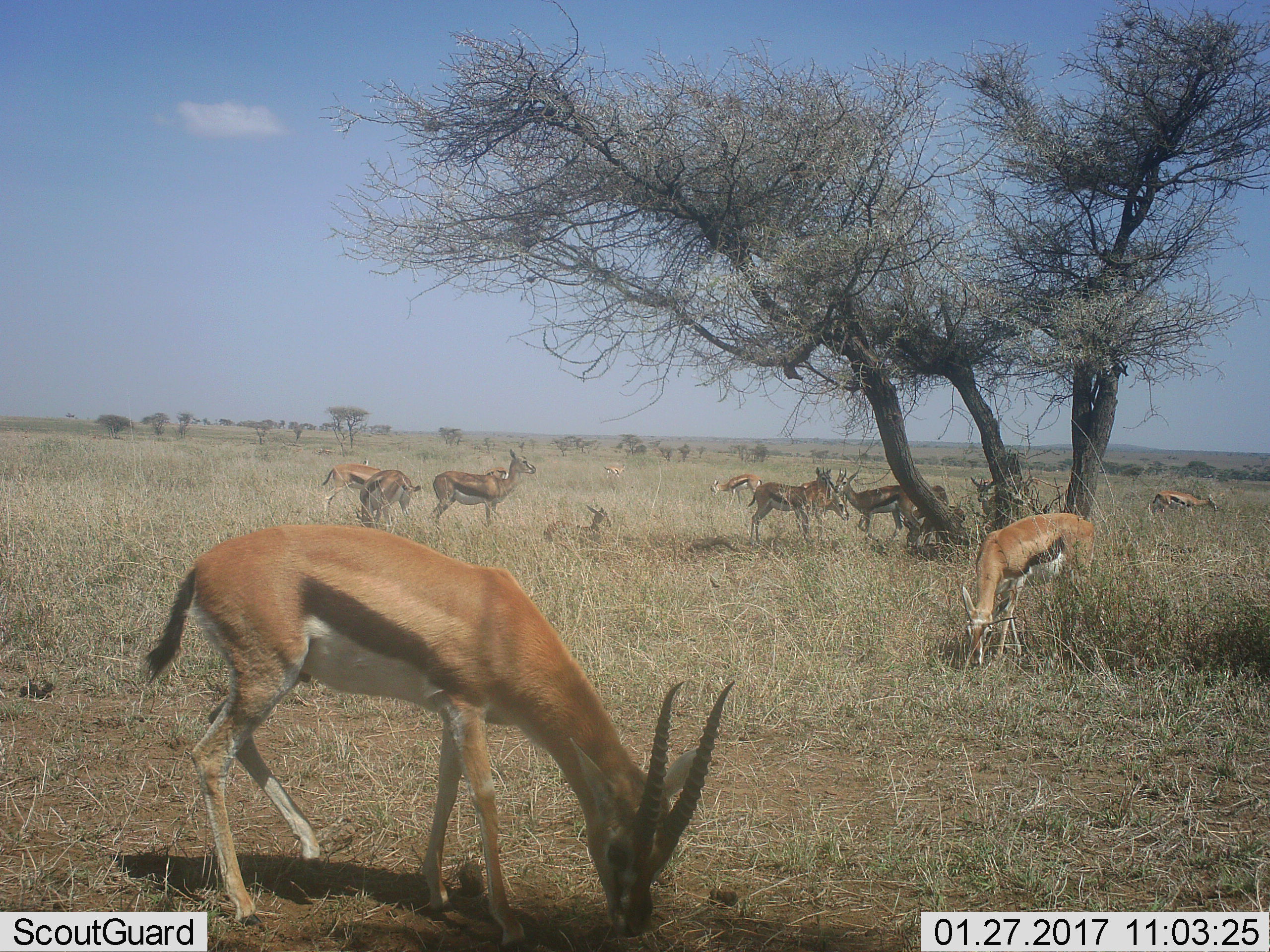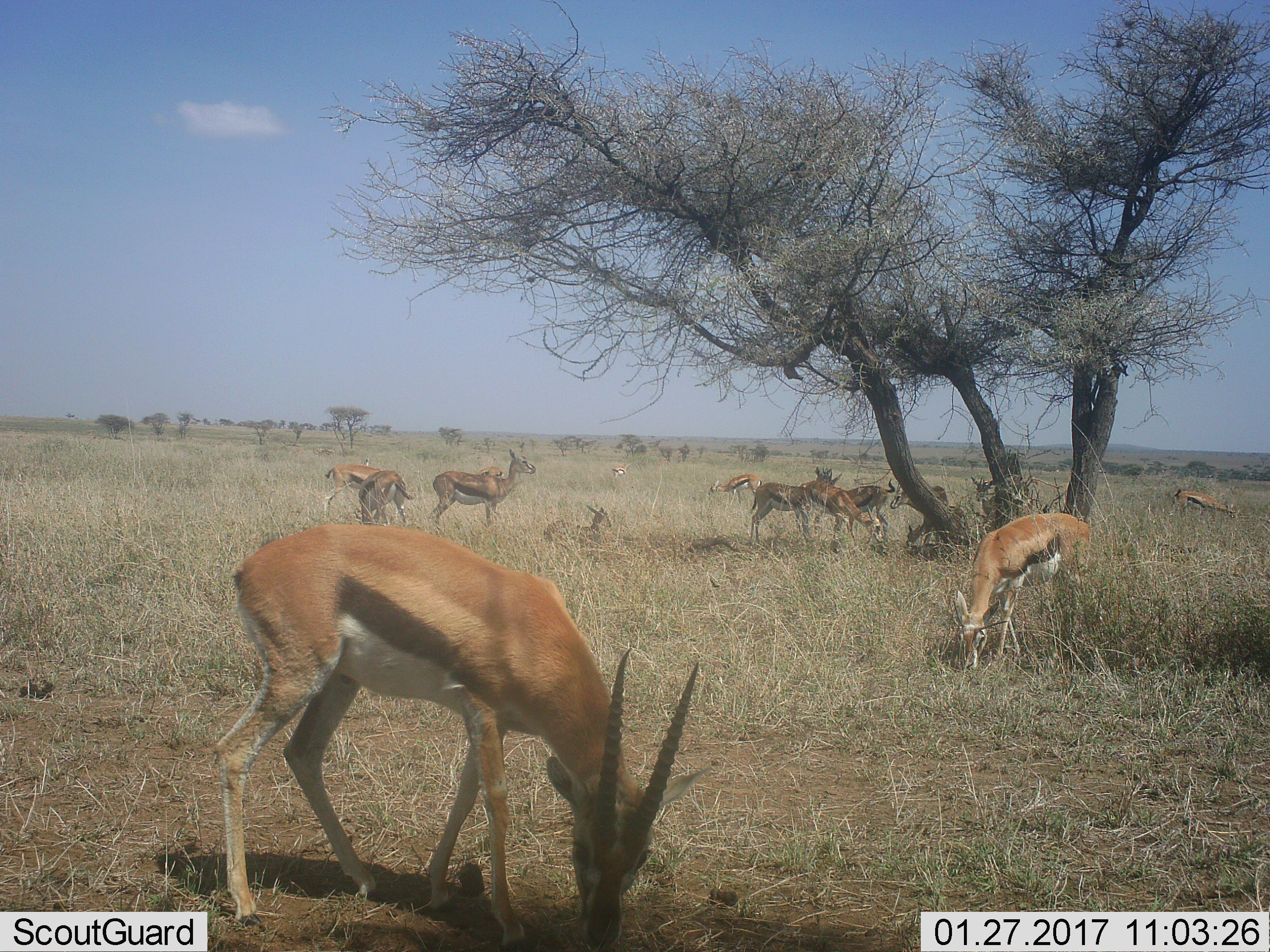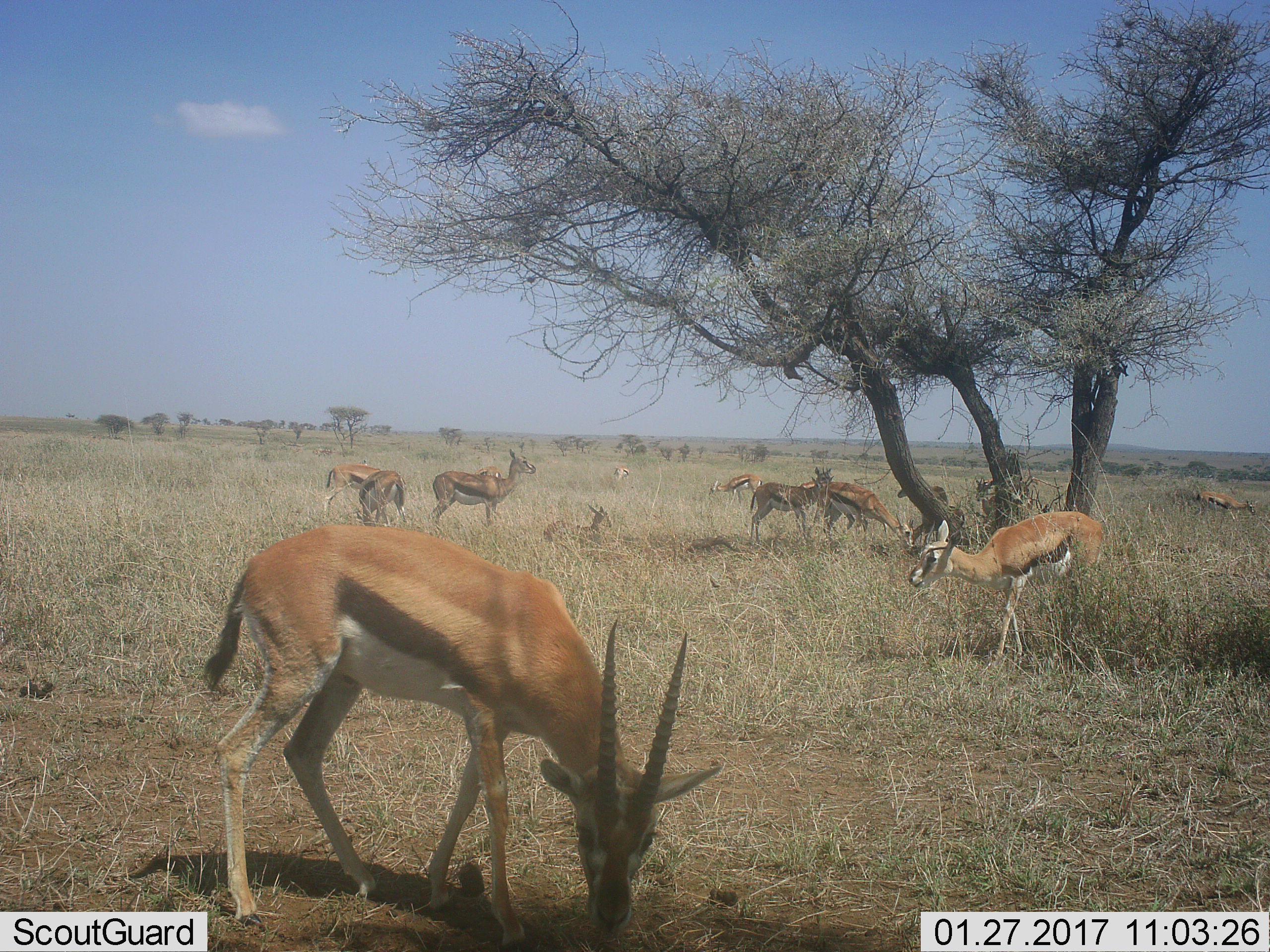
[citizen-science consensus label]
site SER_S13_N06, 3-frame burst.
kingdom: Animalia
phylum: Chordata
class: Mammalia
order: Artiodactyla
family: Bovidae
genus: Eudorcas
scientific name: Eudorcas thomsonii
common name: thomson's gazelle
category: gazellethomsons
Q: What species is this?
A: Gazellethomsons (thomson's gazelle) (Eudorcas thomsonii).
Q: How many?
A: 11-50.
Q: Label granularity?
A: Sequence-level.